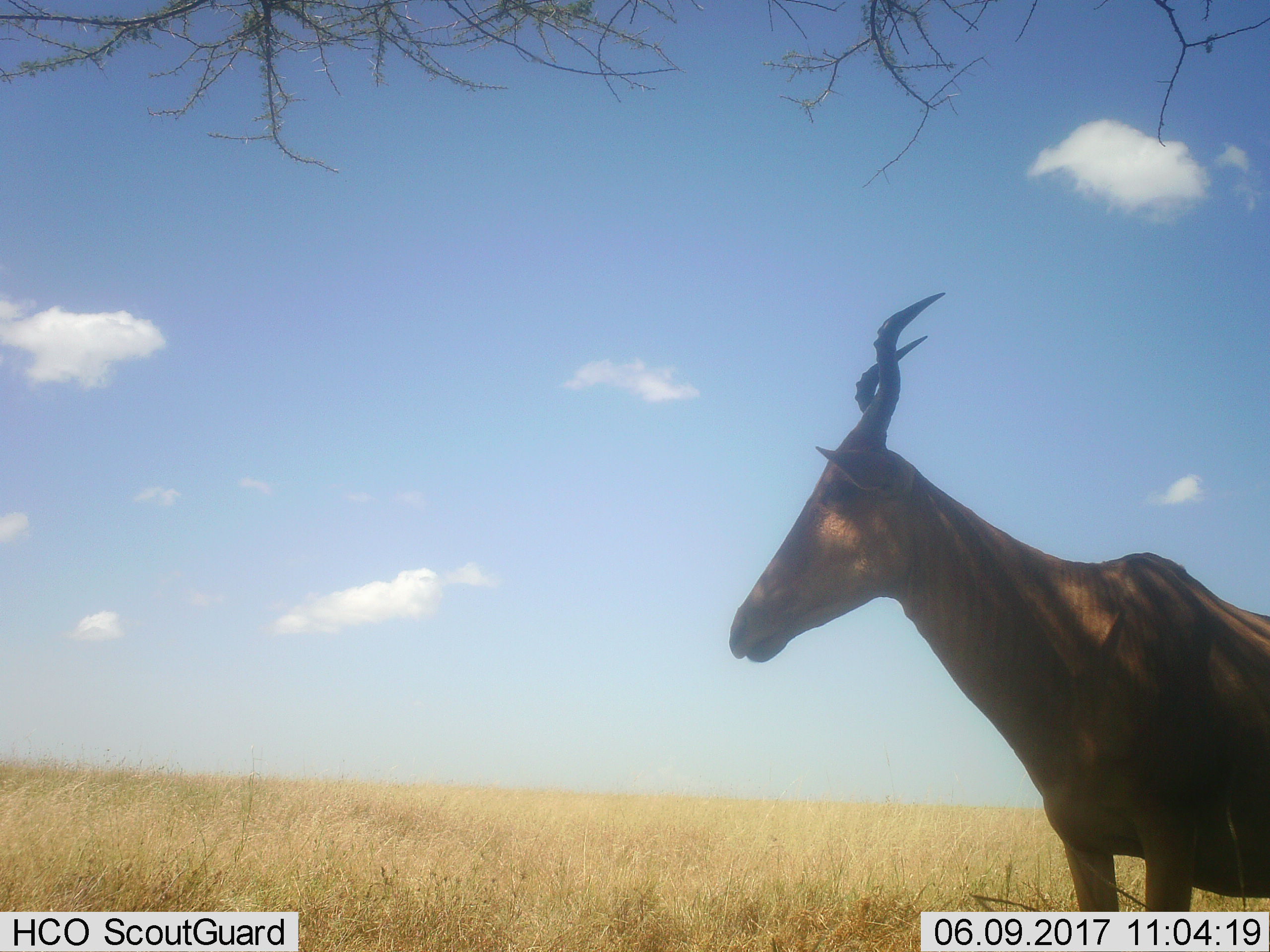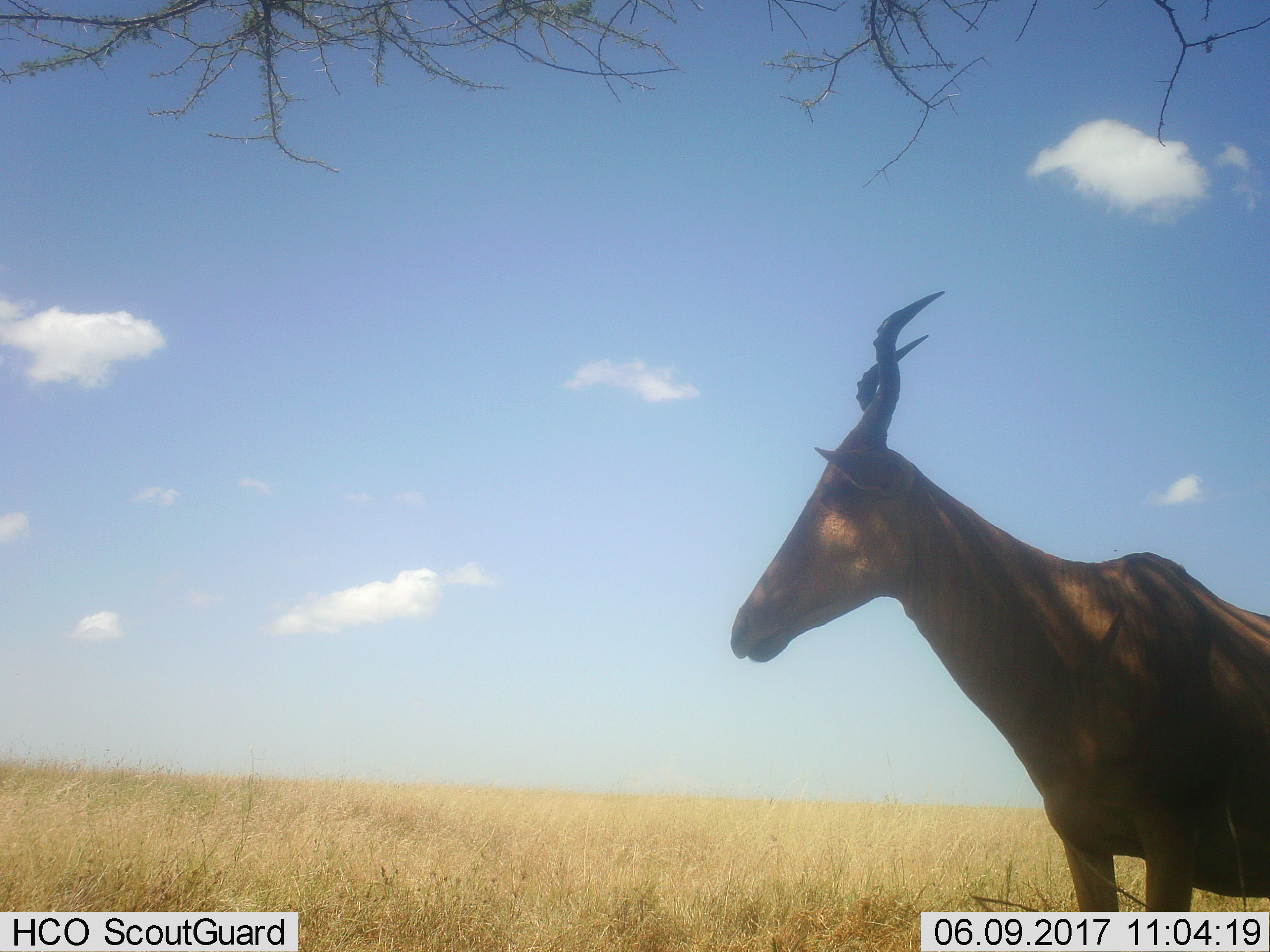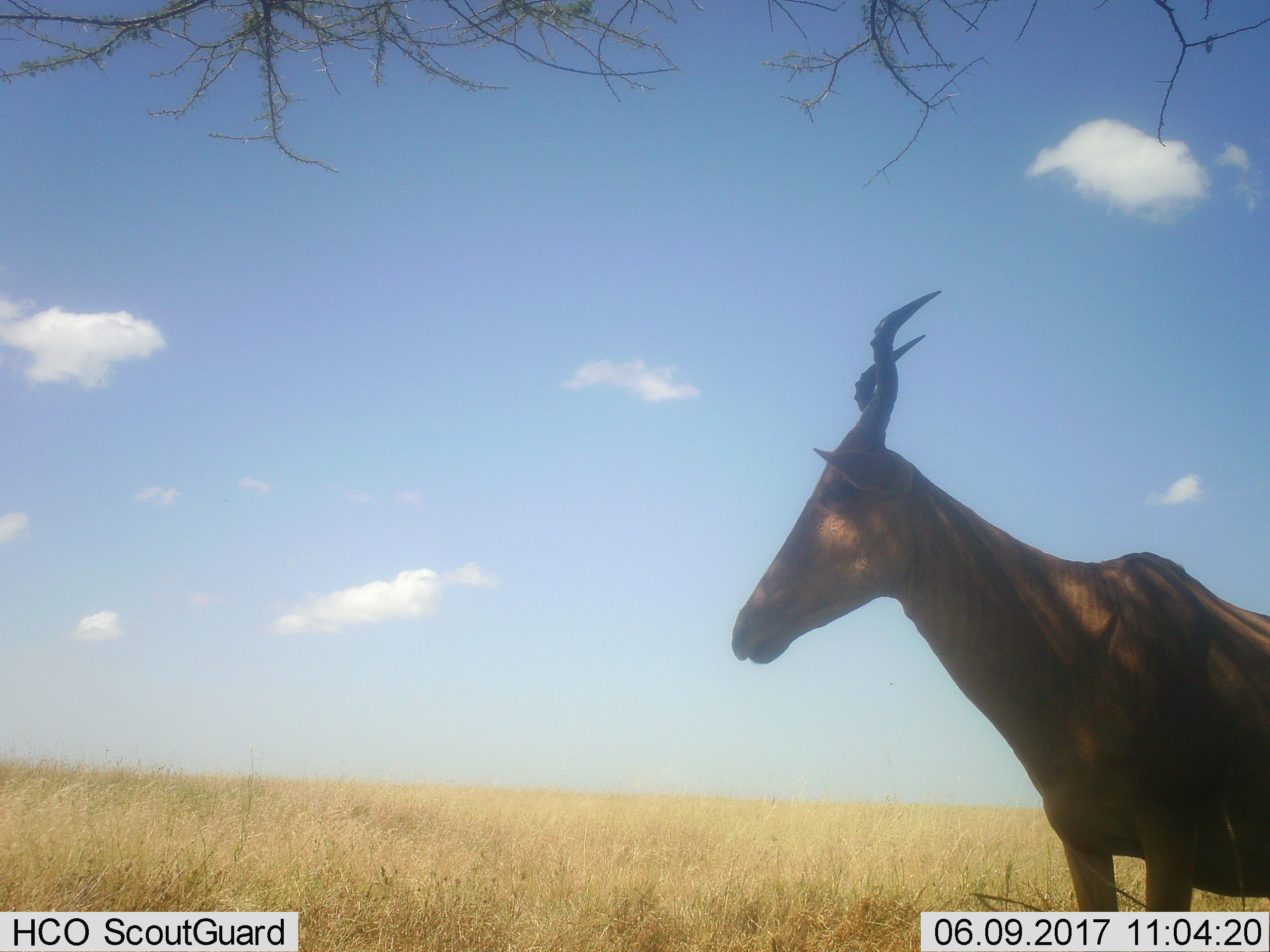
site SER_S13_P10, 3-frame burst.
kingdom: Animalia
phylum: Chordata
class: Mammalia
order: Artiodactyla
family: Bovidae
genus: Alcelaphus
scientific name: Alcelaphus buselaphus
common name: hartebeest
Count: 1.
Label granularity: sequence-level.